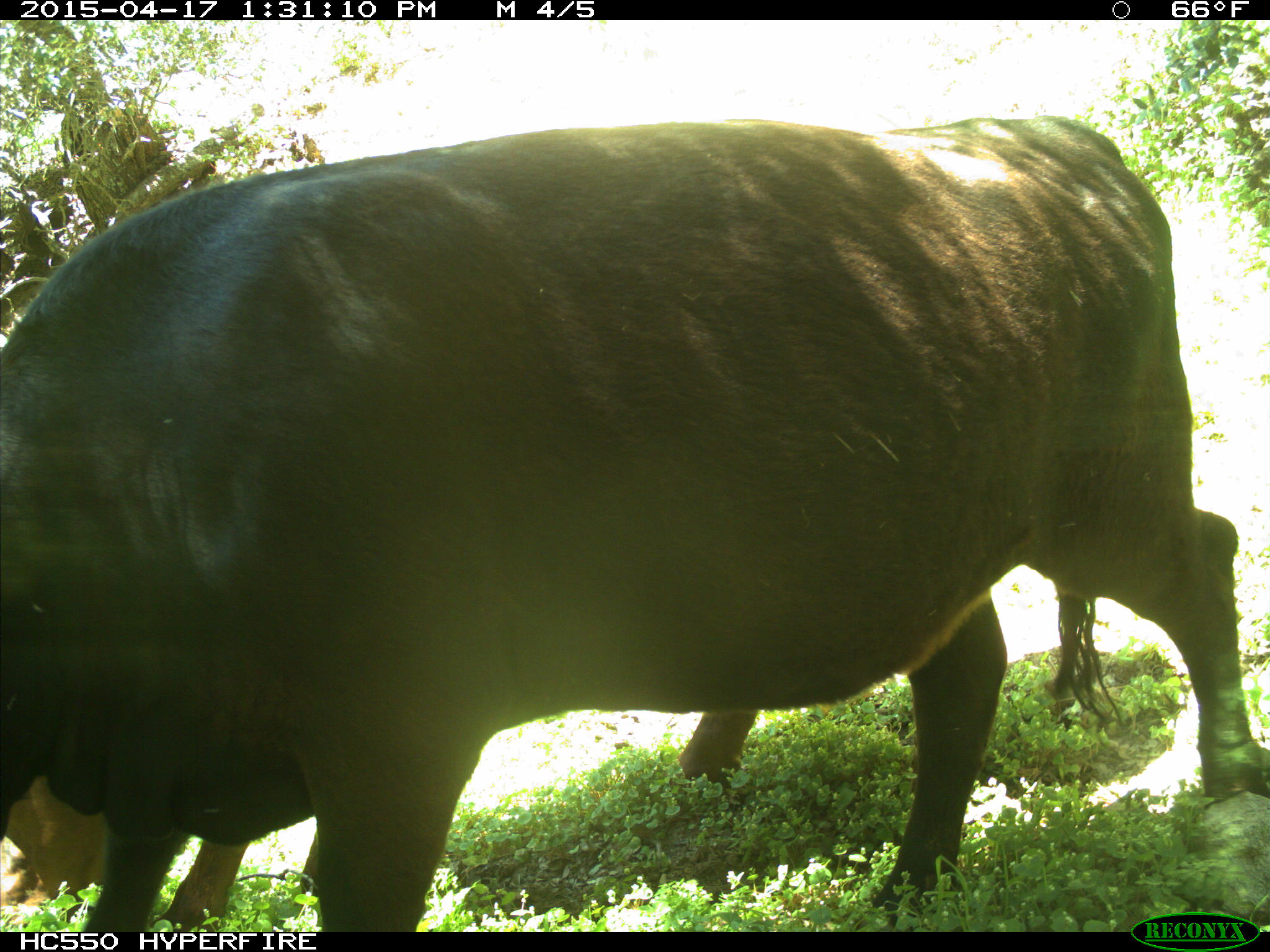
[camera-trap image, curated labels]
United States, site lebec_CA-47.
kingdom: Animalia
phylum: Chordata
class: Mammalia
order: Artiodactyla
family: Bovidae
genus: Bos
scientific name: Bos taurus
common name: domestic cow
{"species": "Bos taurus (domestic cow)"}